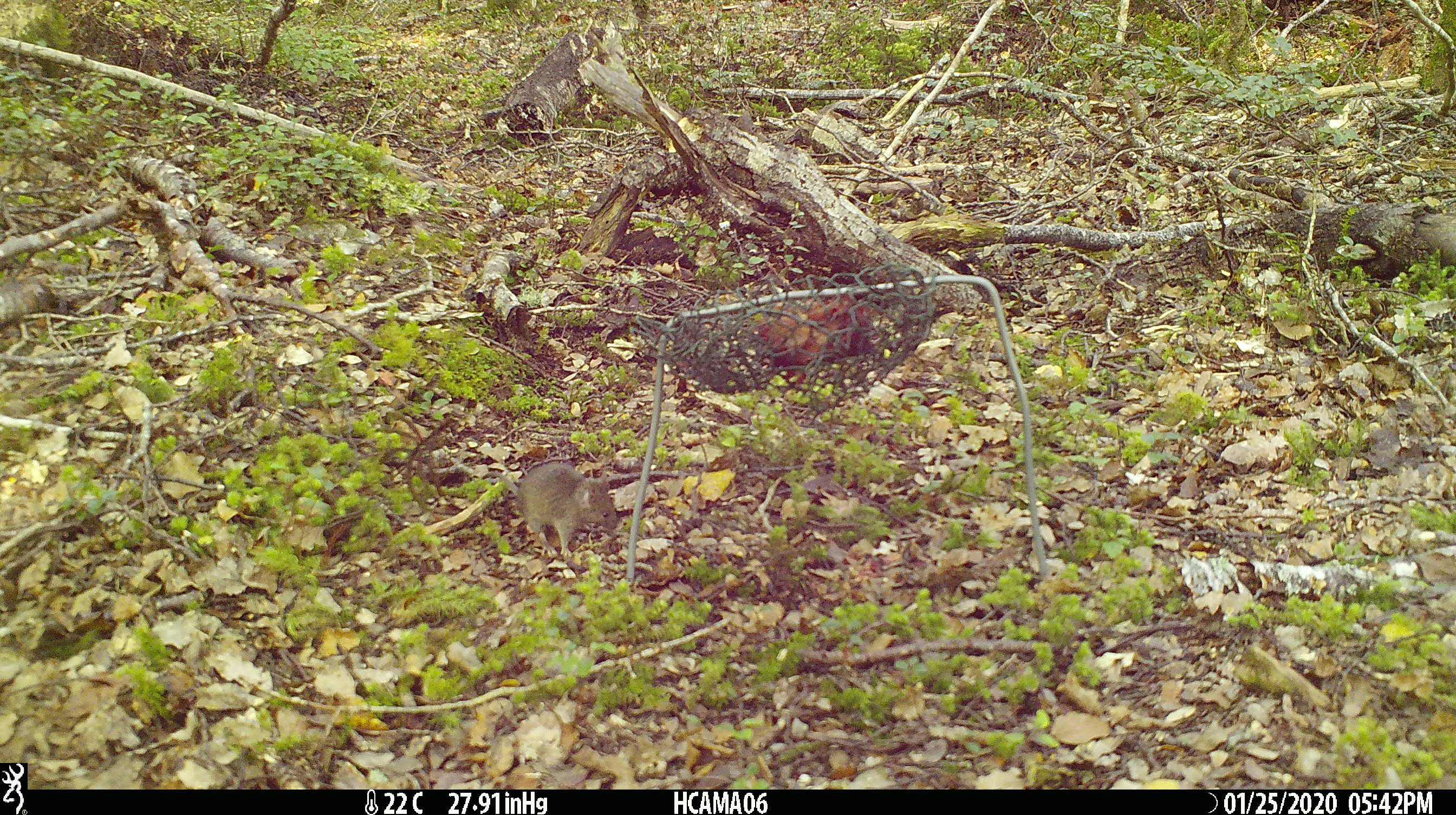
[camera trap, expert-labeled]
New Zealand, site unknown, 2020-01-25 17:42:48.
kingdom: Animalia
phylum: Chordata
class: Mammalia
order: Rodentia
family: Muridae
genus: Mus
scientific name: Mus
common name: mouse